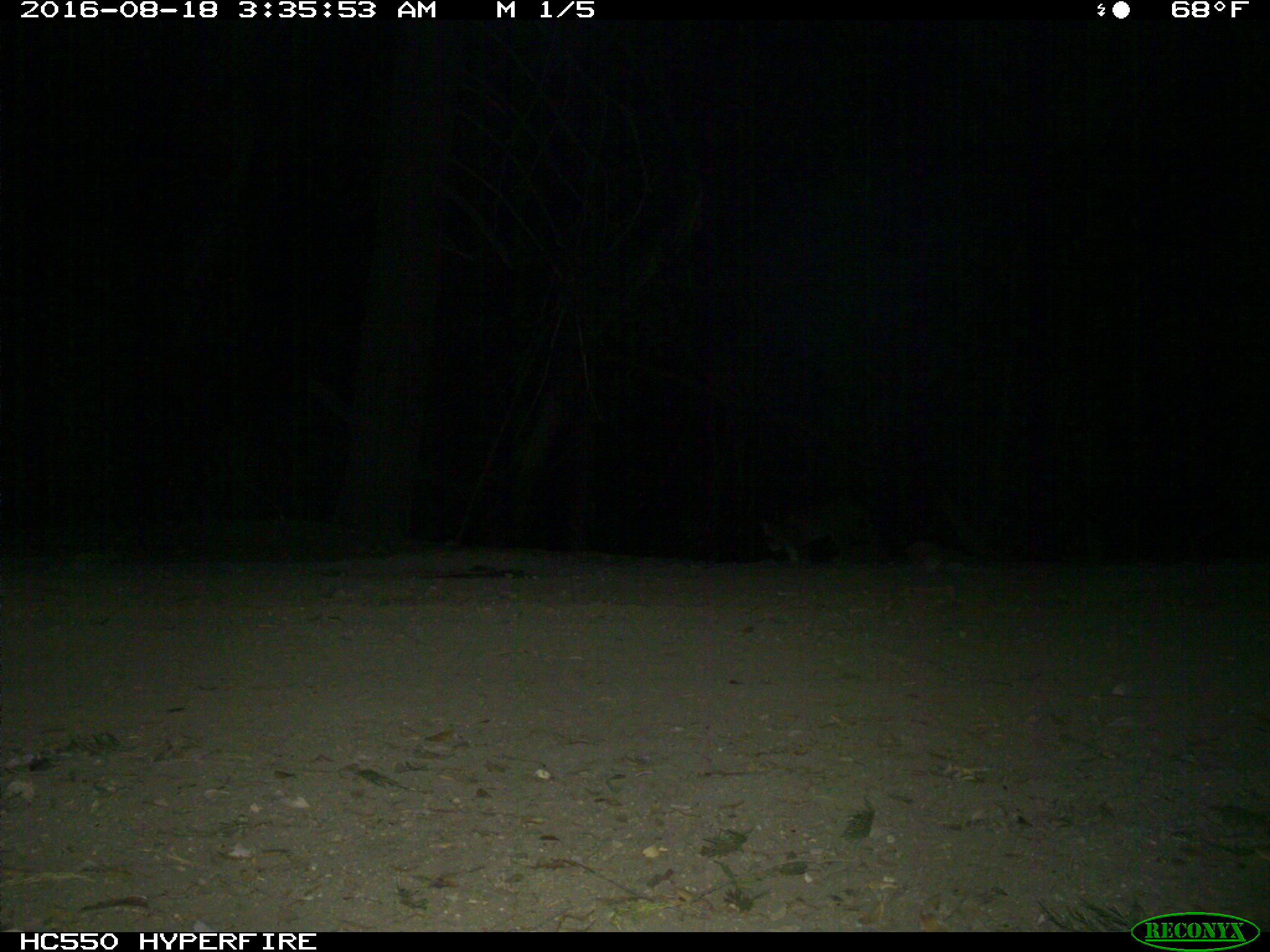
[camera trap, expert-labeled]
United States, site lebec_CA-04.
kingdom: Animalia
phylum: Chordata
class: Mammalia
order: Carnivora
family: Felidae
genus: Lynx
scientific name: Lynx rufus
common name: bobcat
Lynx rufus (bobcat).